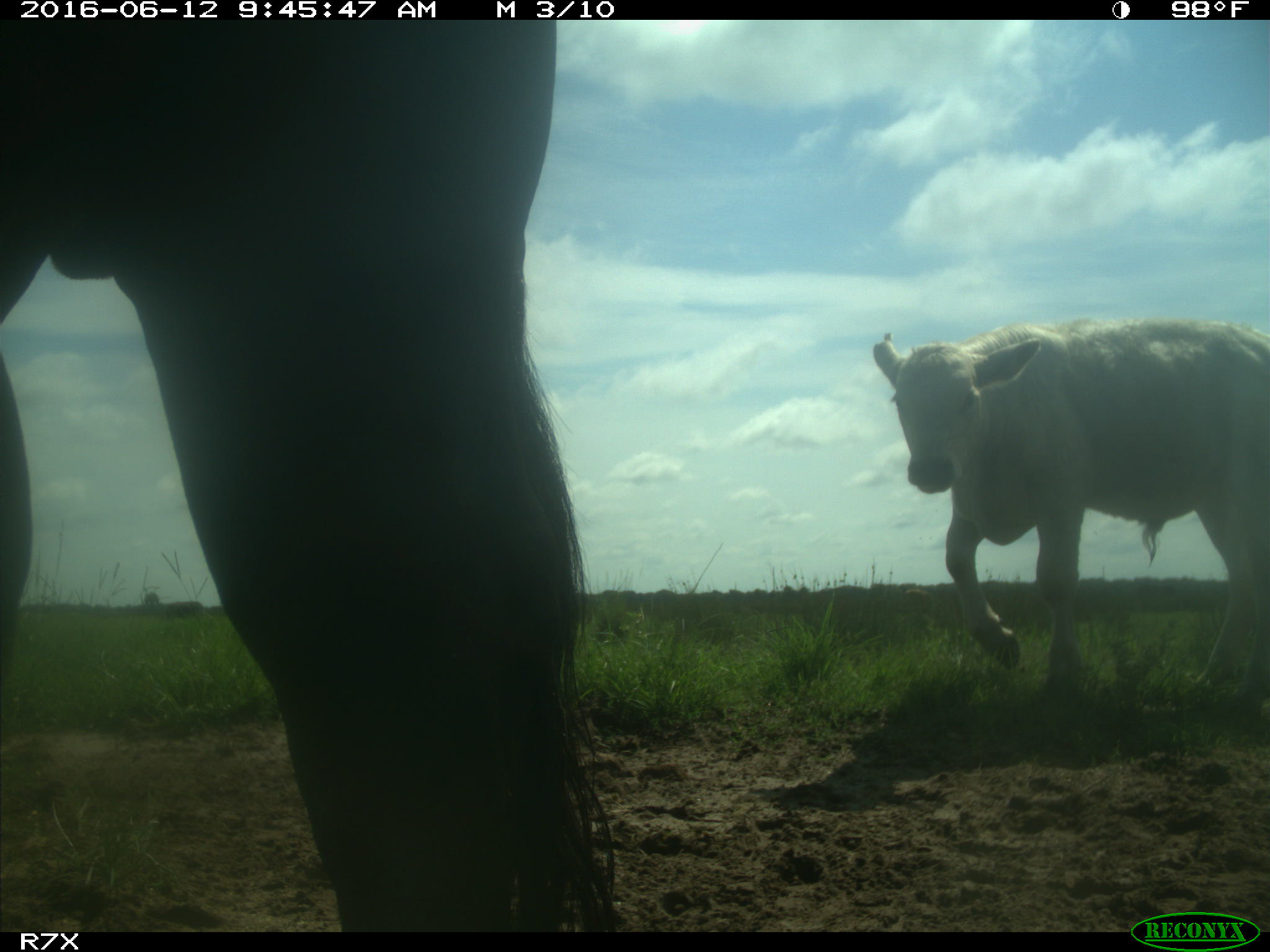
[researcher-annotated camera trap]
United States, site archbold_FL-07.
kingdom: Animalia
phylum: Chordata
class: Mammalia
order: Artiodactyla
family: Bovidae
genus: Bos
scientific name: Bos taurus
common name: domestic cow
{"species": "Bos taurus (domestic cow)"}